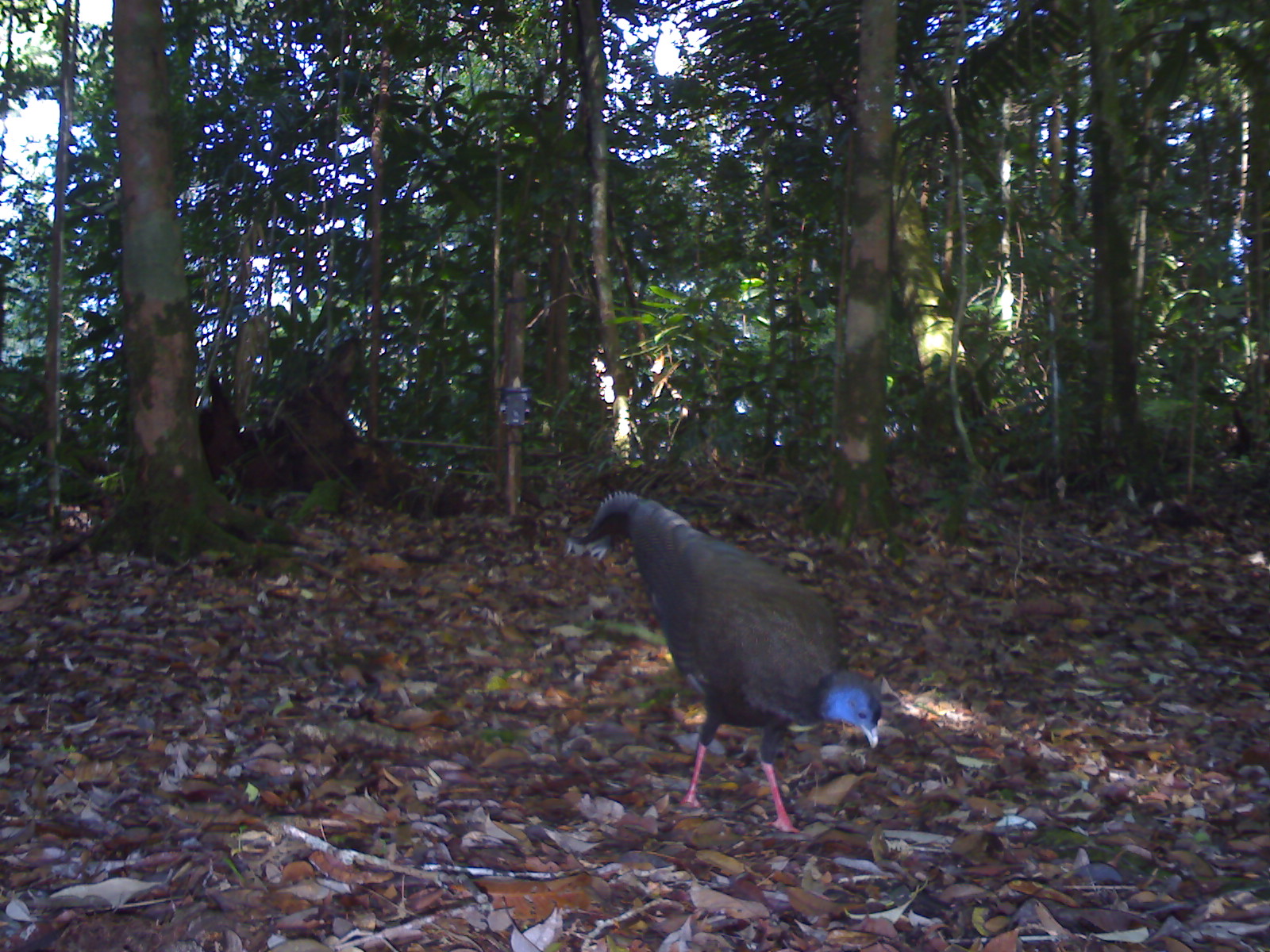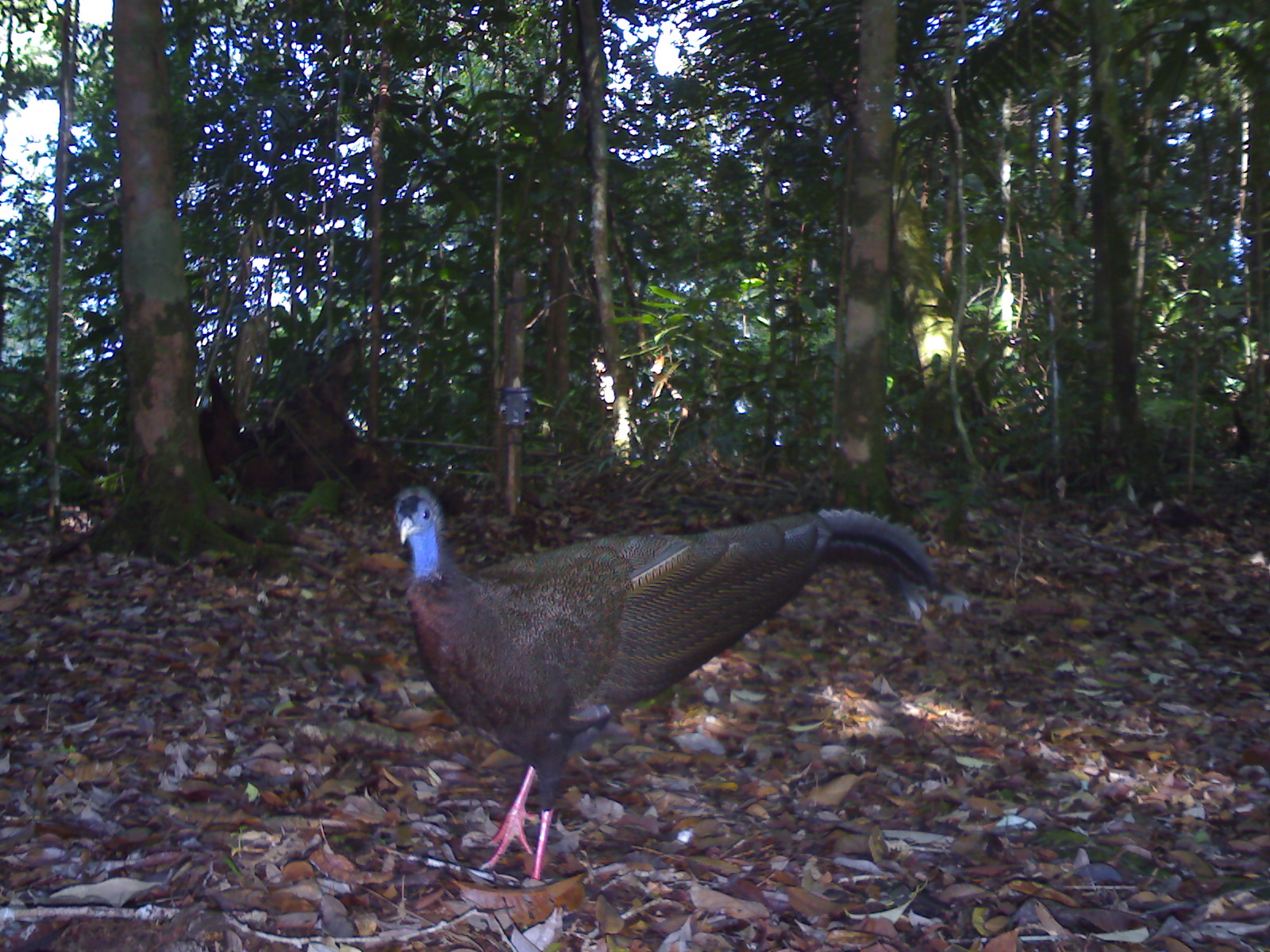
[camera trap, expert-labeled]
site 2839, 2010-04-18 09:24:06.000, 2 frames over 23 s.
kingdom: Animalia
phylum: Chordata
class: Aves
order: Galliformes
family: Phasianidae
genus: Argusianus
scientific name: Argusianus argus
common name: great argus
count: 1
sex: female